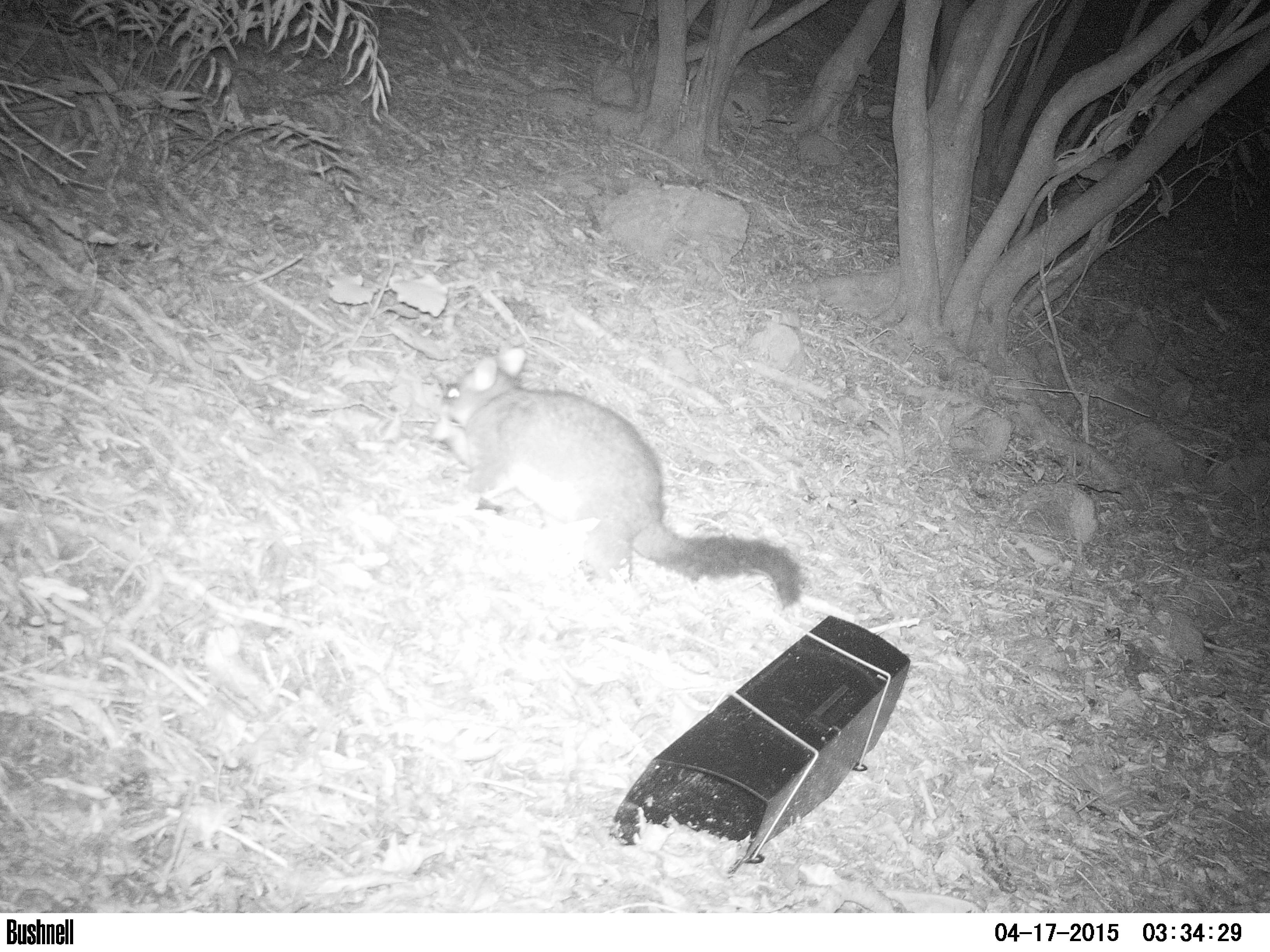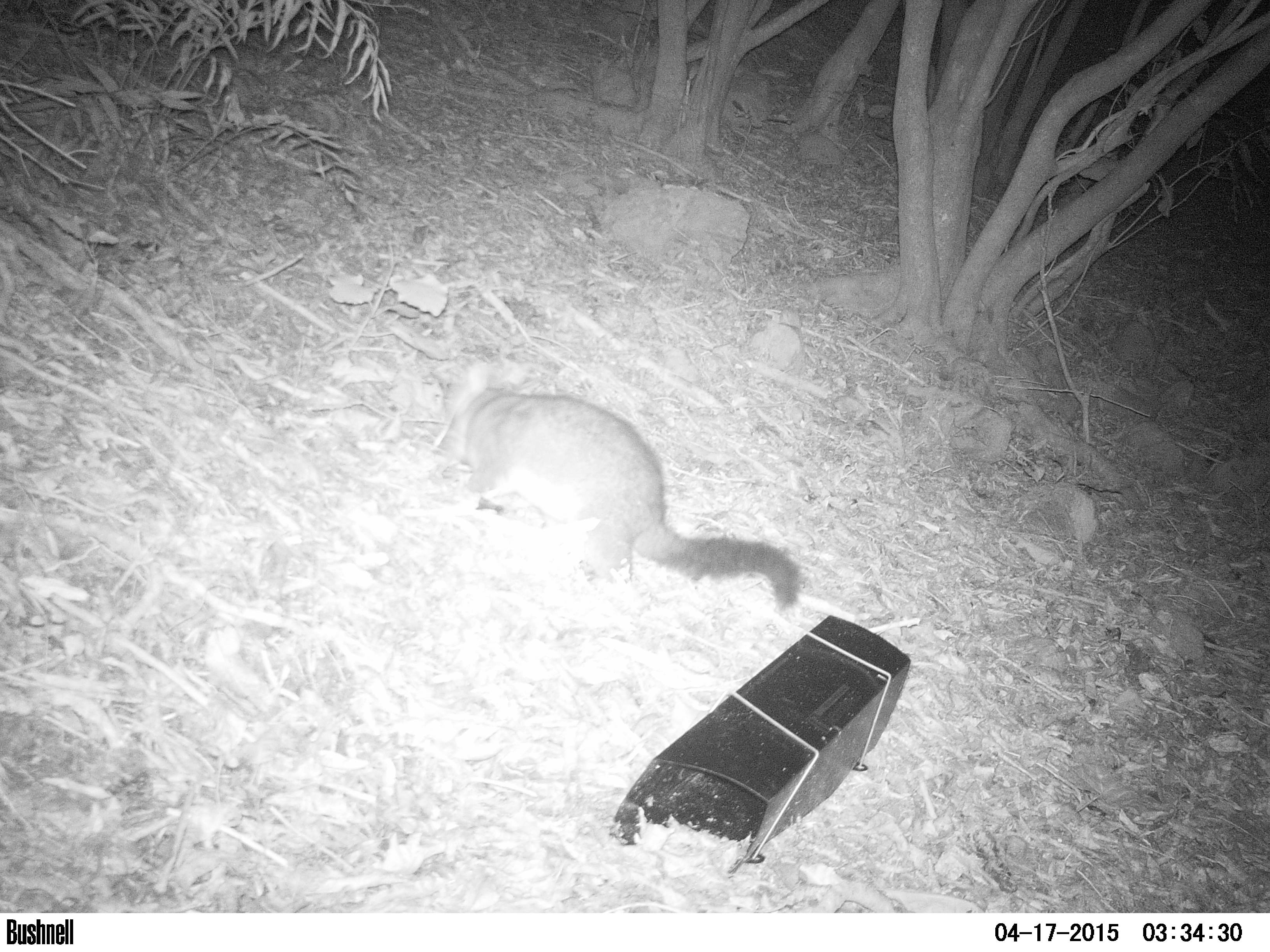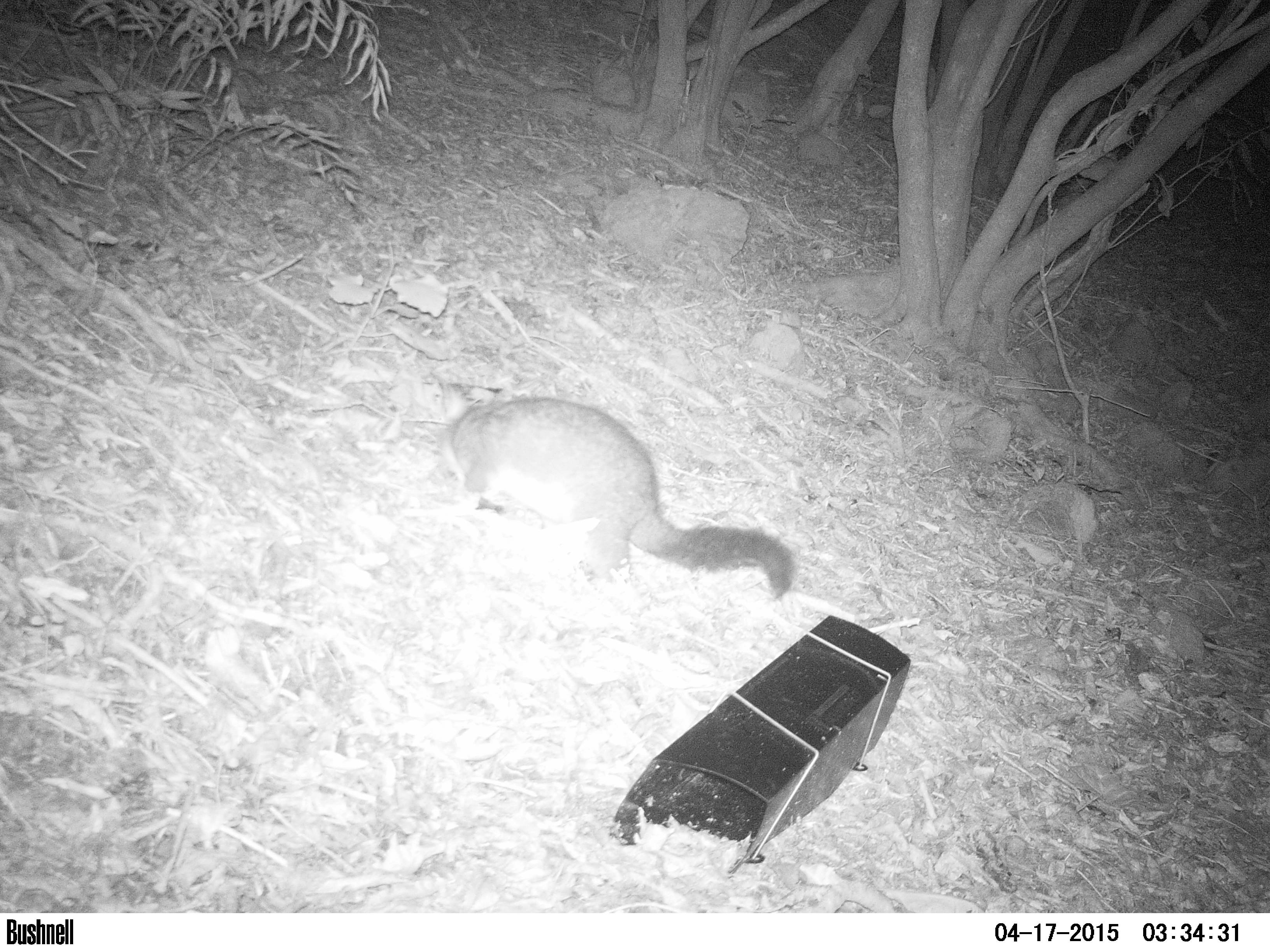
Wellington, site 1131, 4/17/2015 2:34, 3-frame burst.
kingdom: Animalia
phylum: Chordata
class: Mammalia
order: Didelphimorphia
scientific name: Didelphimorphia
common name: possum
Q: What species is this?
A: Possum (Didelphimorphia).